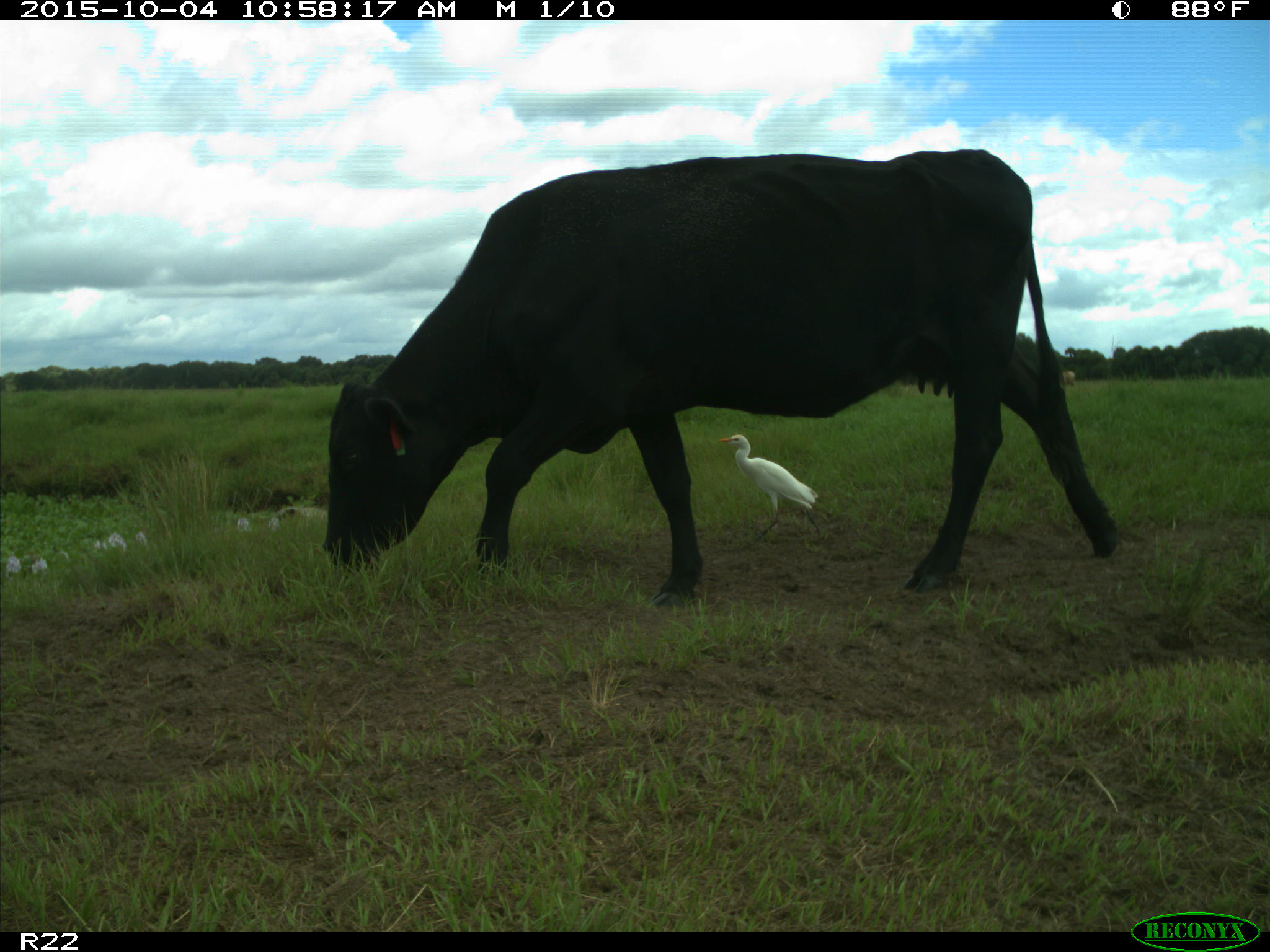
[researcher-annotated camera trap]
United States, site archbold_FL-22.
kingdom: Animalia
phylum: Chordata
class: Mammalia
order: Artiodactyla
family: Bovidae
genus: Bos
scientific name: Bos taurus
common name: domestic cow